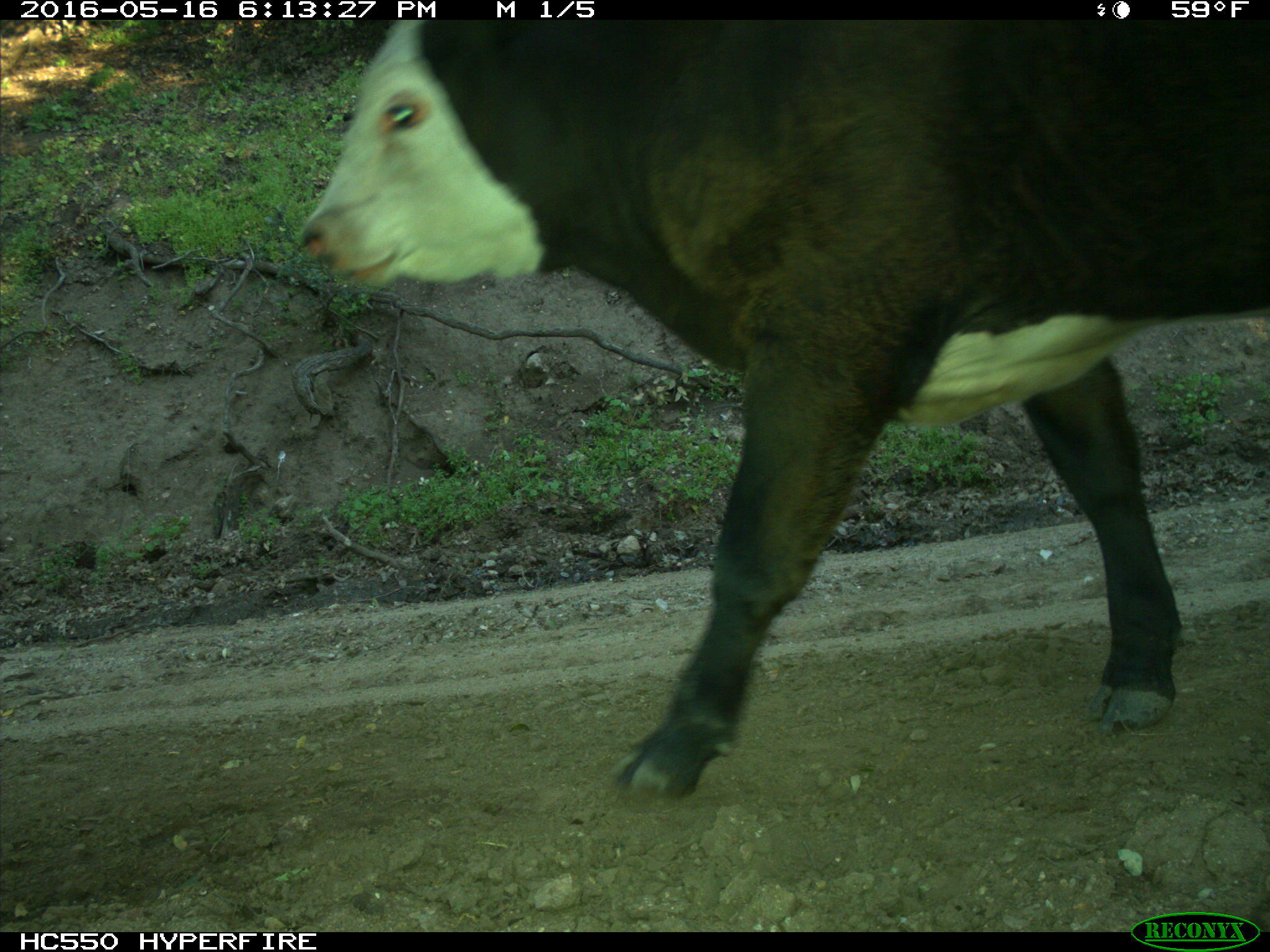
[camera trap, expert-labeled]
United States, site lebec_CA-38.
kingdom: Animalia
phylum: Chordata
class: Mammalia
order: Artiodactyla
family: Bovidae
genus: Bos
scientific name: Bos taurus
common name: domestic cow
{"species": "Bos taurus (domestic cow)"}